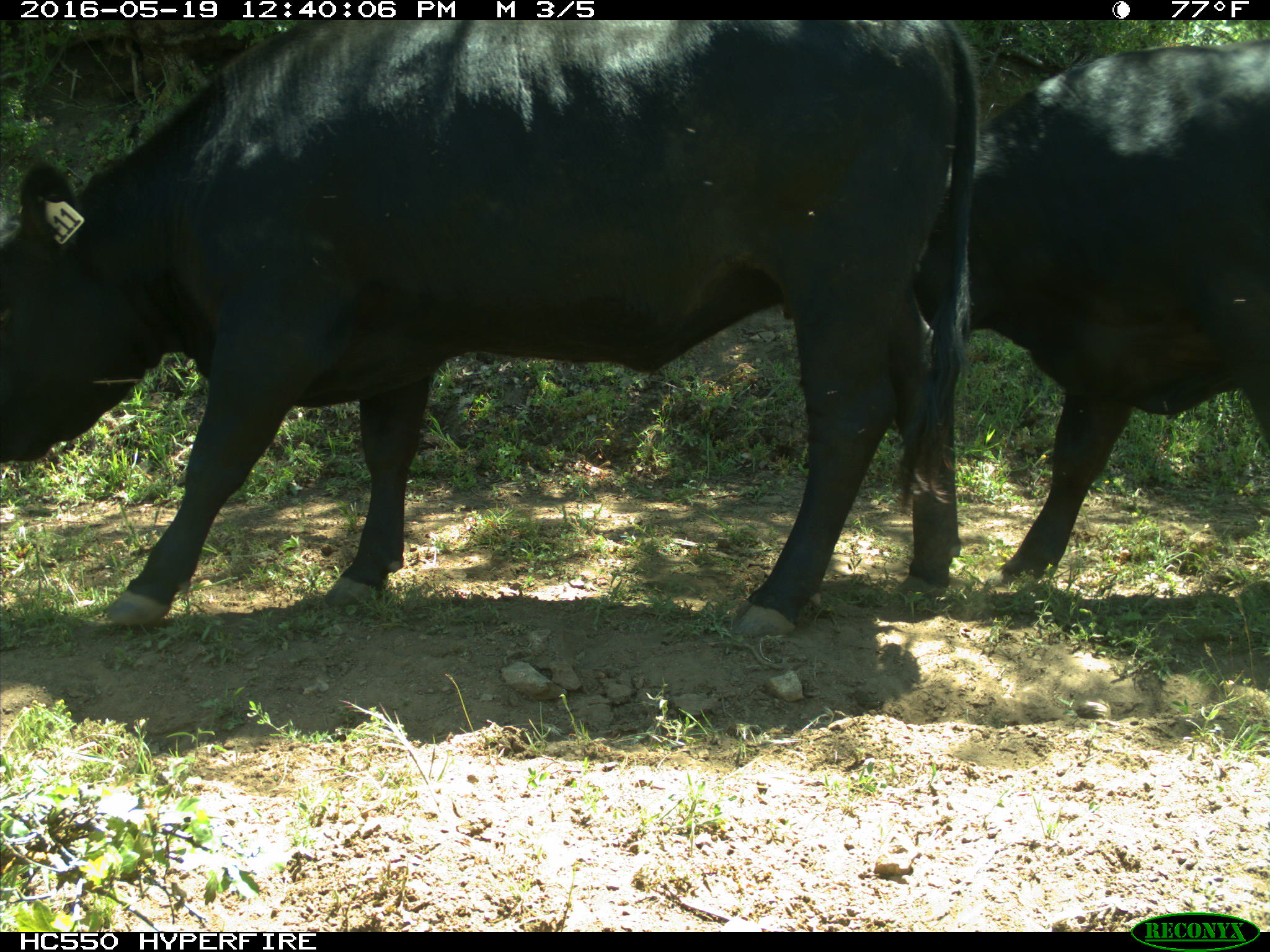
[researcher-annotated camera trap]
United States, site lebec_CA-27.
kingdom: Animalia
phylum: Chordata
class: Mammalia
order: Artiodactyla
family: Bovidae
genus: Bos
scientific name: Bos taurus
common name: domestic cow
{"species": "Bos taurus (domestic cow)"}